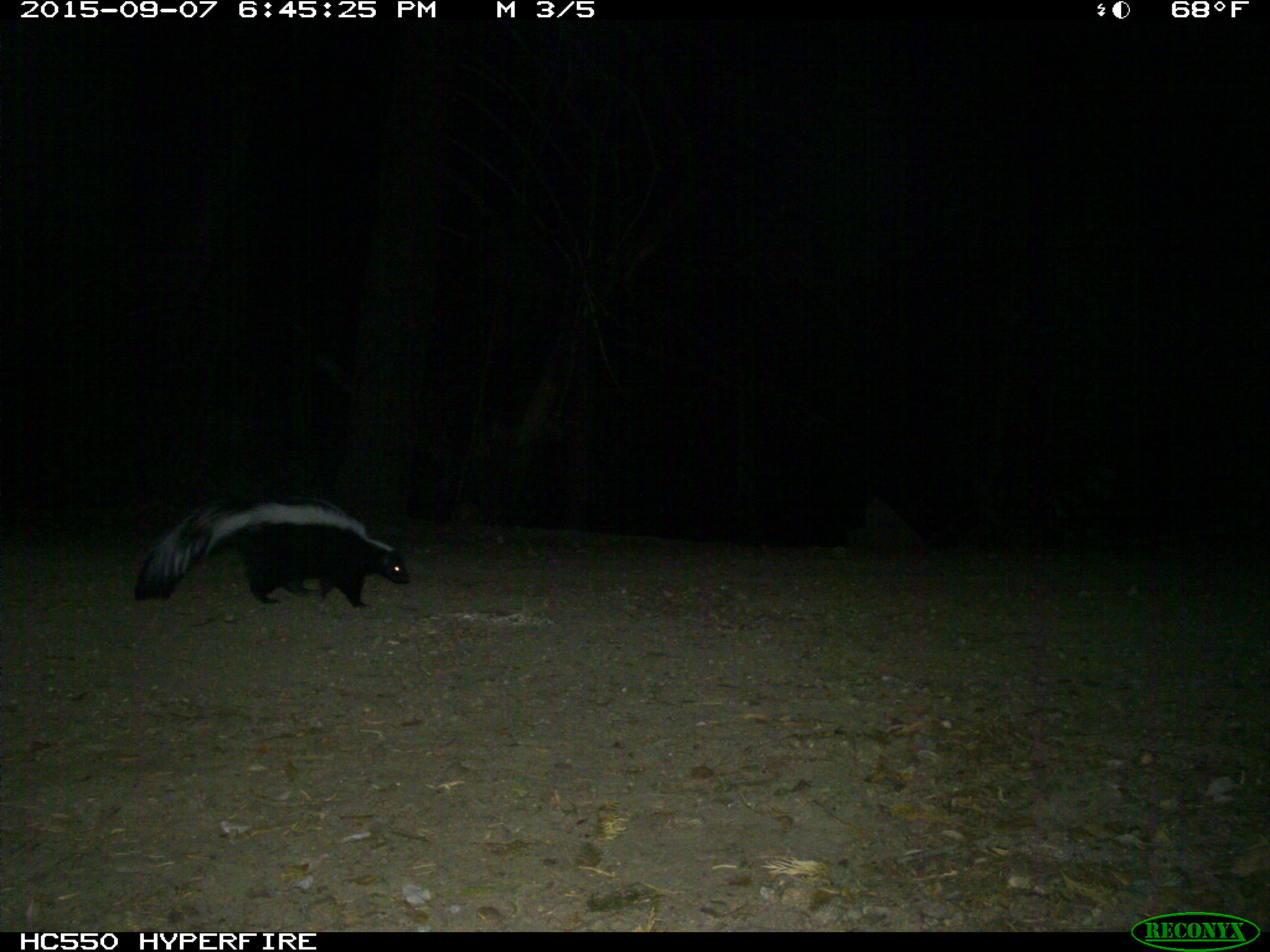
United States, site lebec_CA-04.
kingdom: Animalia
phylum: Chordata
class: Mammalia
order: Carnivora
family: Mephitidae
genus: Mephitis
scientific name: Mephitis mephitis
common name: striped skunk